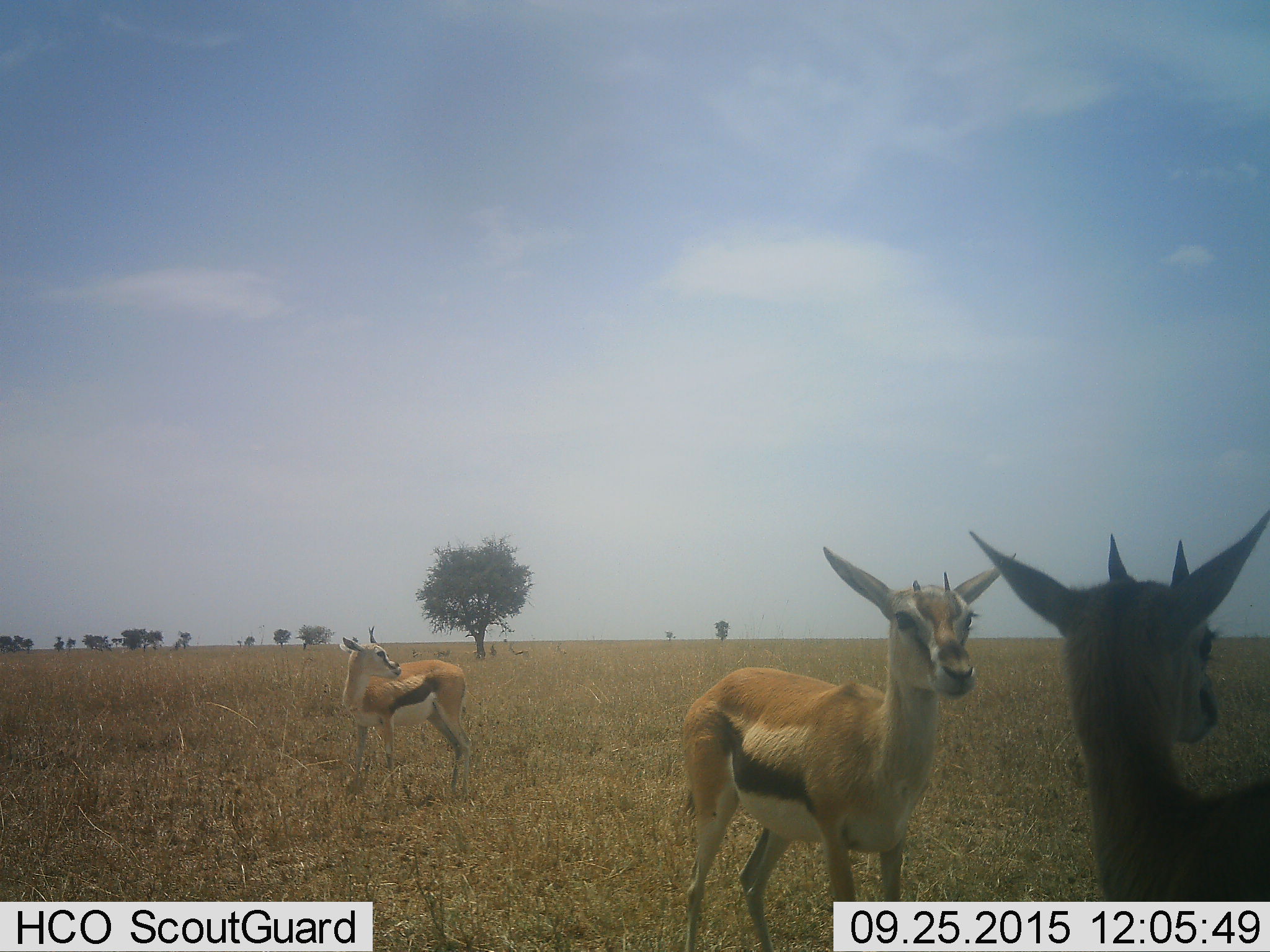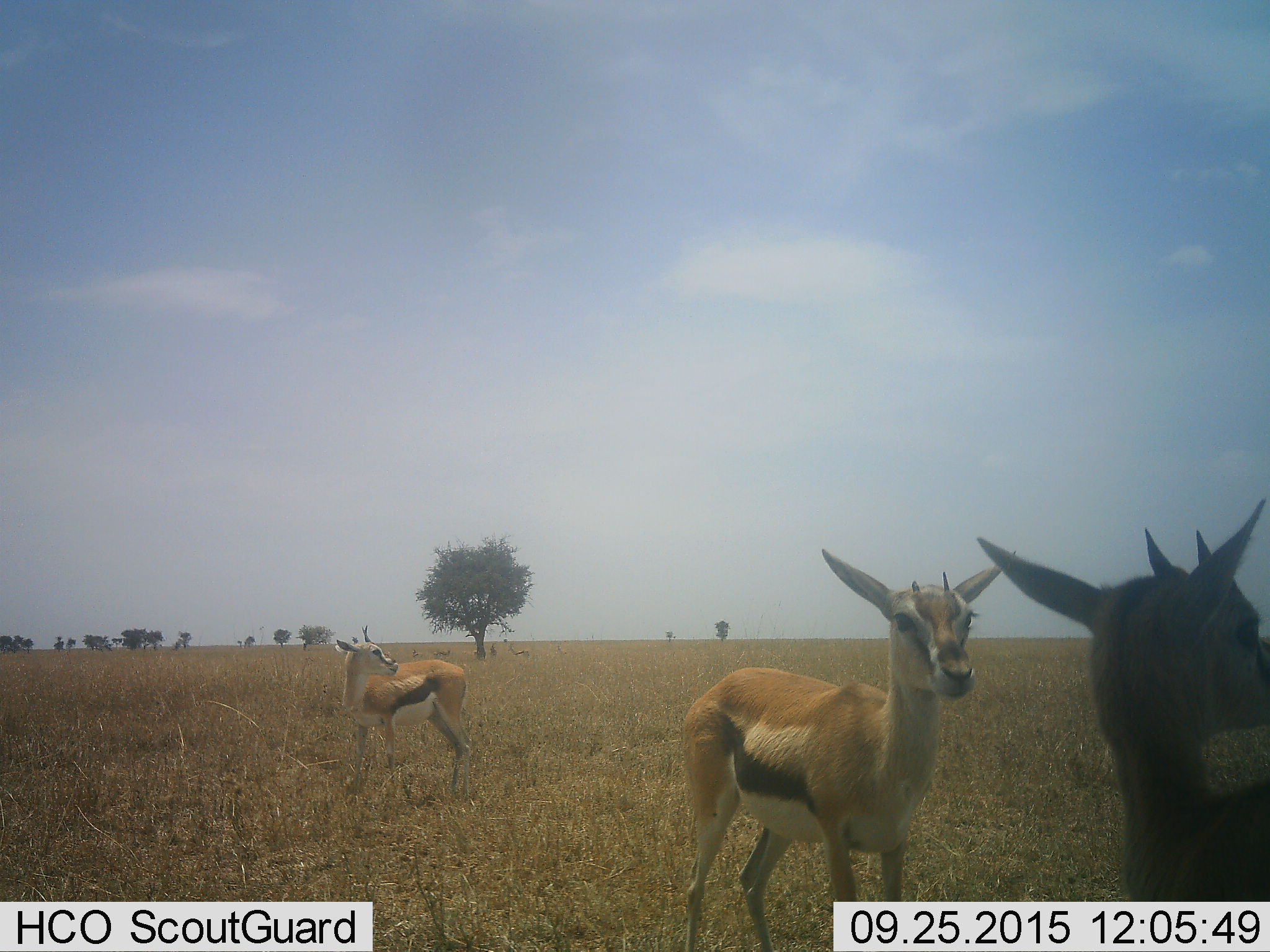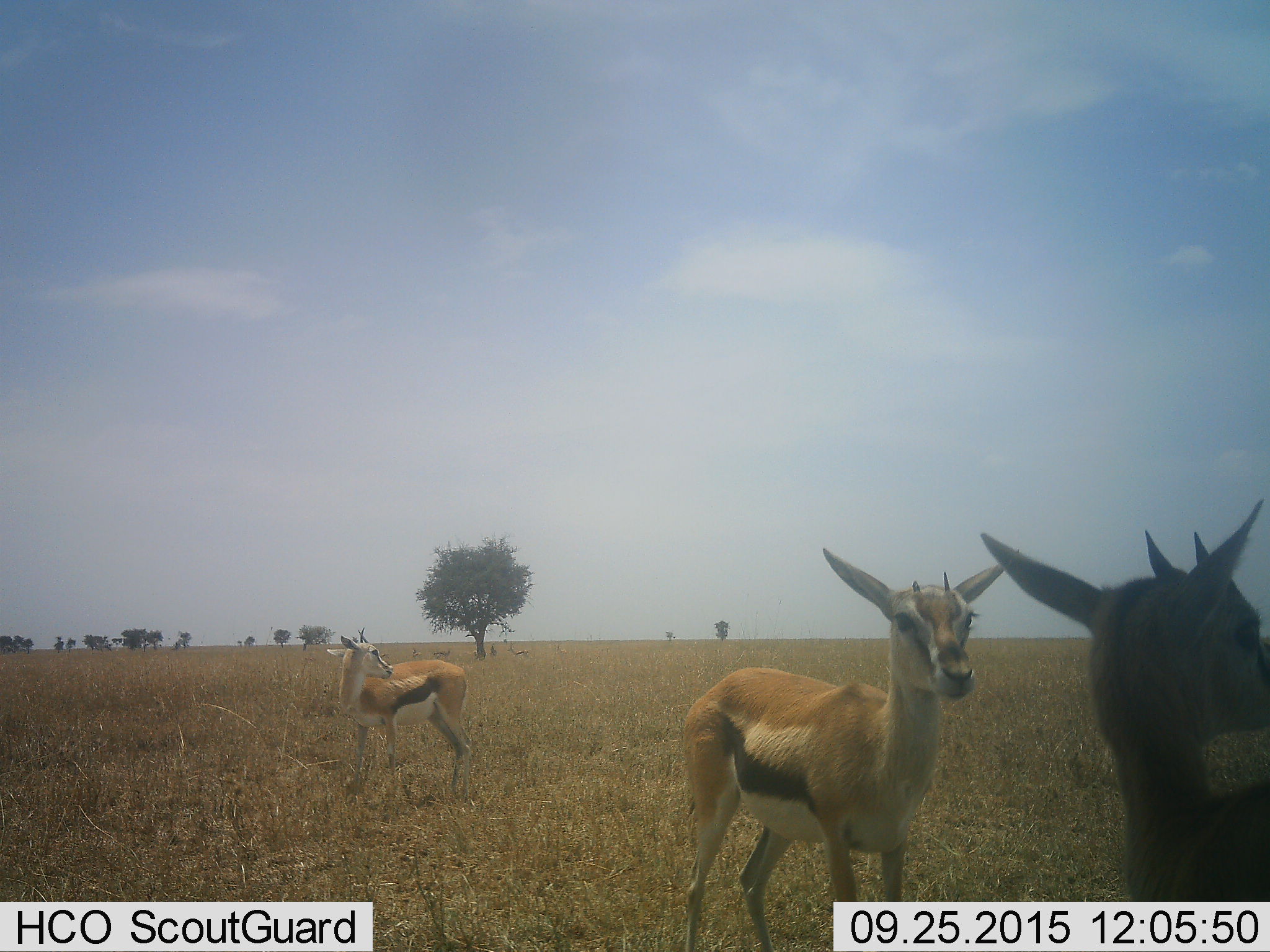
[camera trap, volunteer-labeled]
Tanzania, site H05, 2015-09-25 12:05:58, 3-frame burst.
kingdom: Animalia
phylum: Chordata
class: Mammalia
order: Artiodactyla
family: Bovidae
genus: Eudorcas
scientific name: Eudorcas thomsonii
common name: thomson's gazelle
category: gazellethomsons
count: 3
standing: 100%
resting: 10%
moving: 0%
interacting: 0%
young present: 10%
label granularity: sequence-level